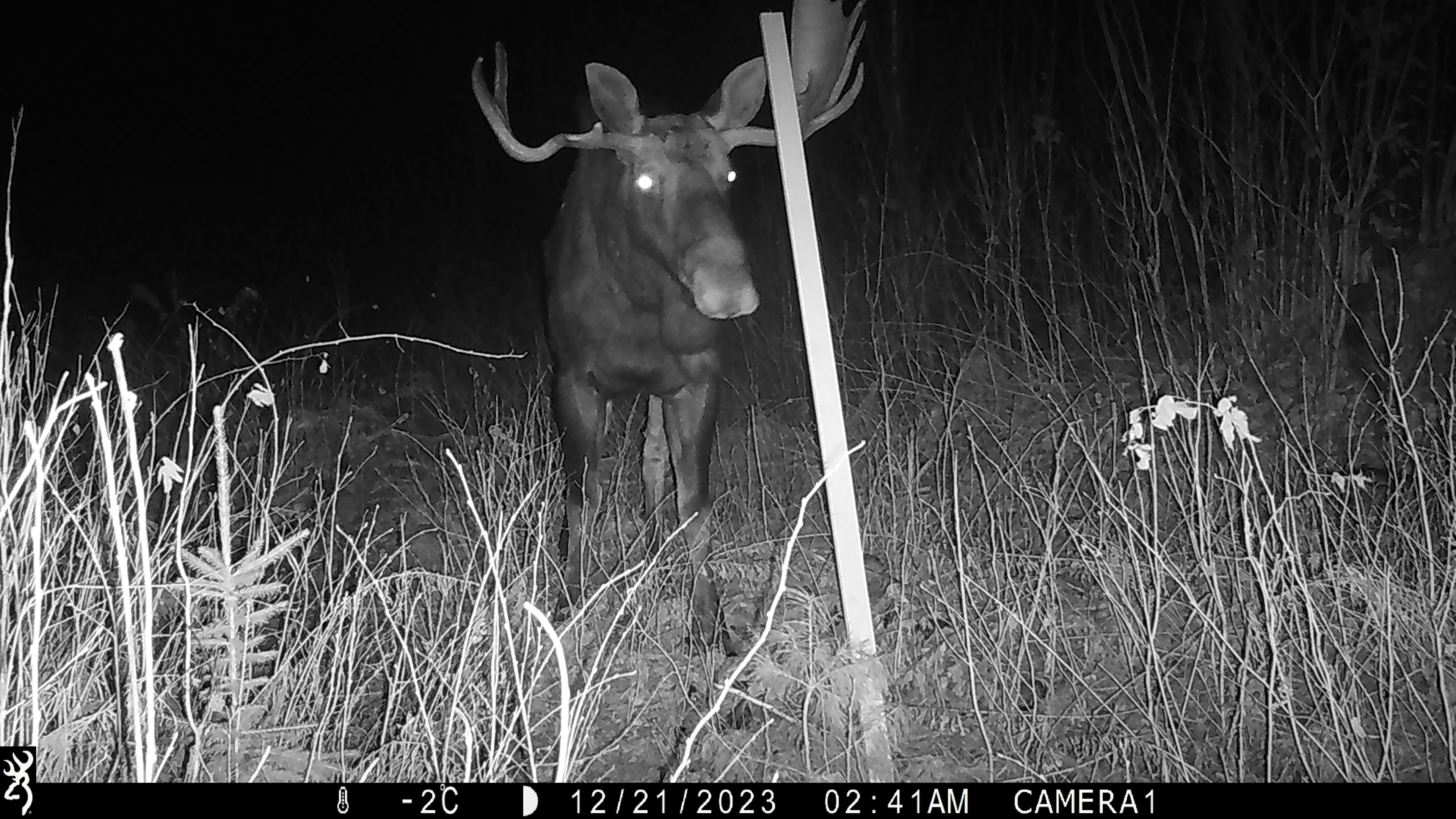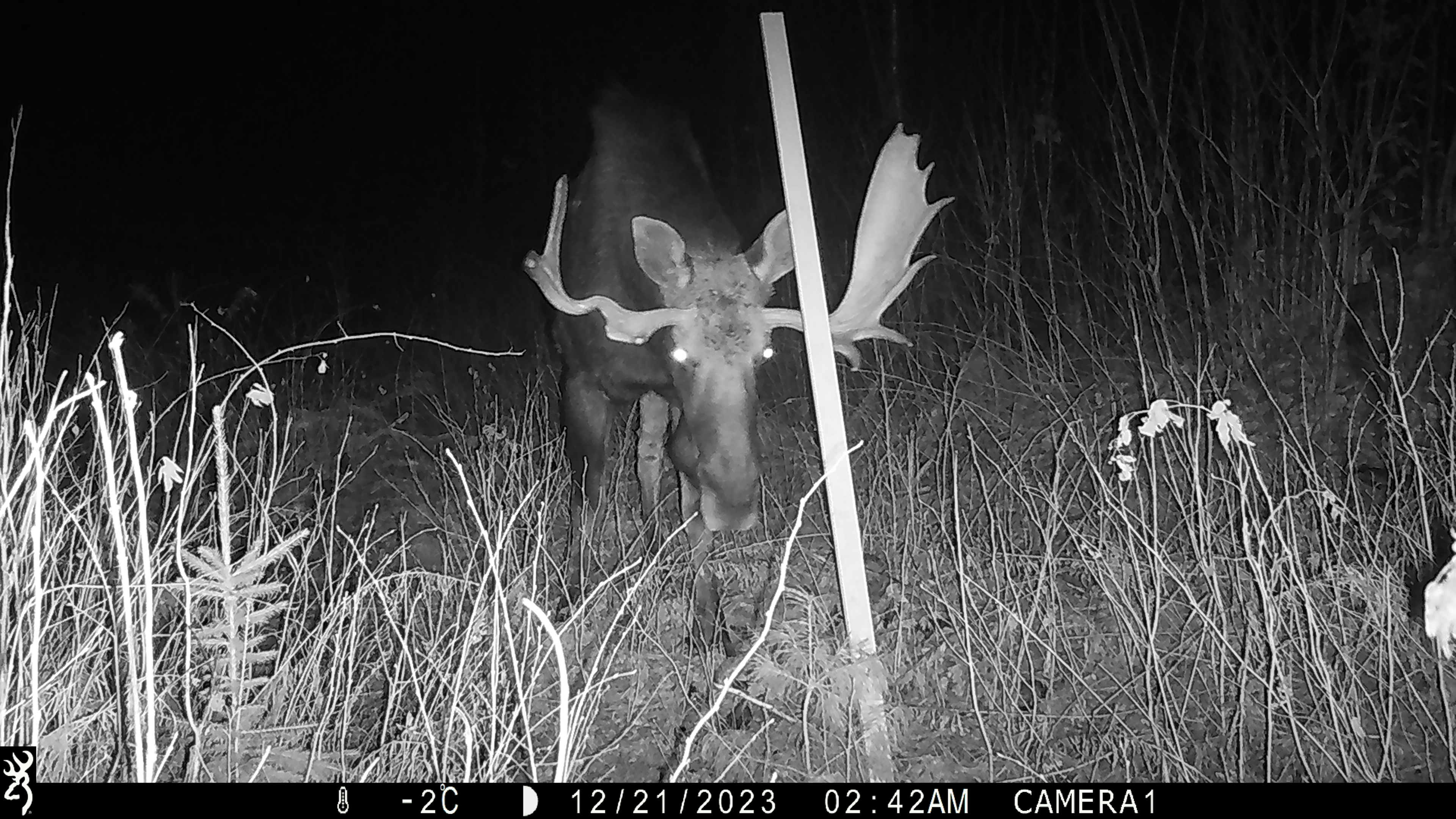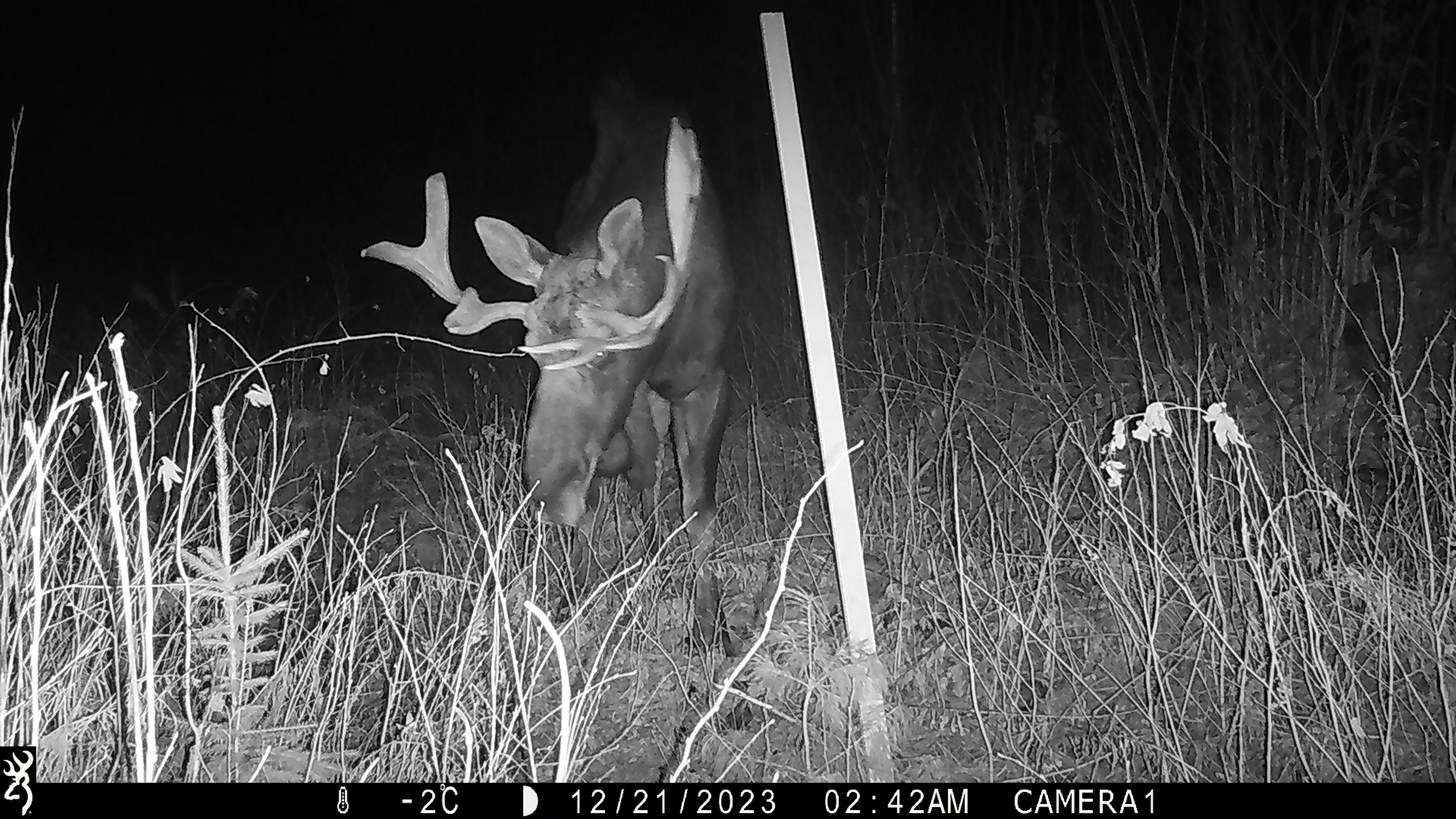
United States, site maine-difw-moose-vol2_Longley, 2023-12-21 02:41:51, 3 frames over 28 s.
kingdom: Animalia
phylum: Chordata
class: Mammalia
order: Artiodactyla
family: Cervidae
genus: Alces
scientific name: Alces alces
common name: moose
Moose (Alces alces).